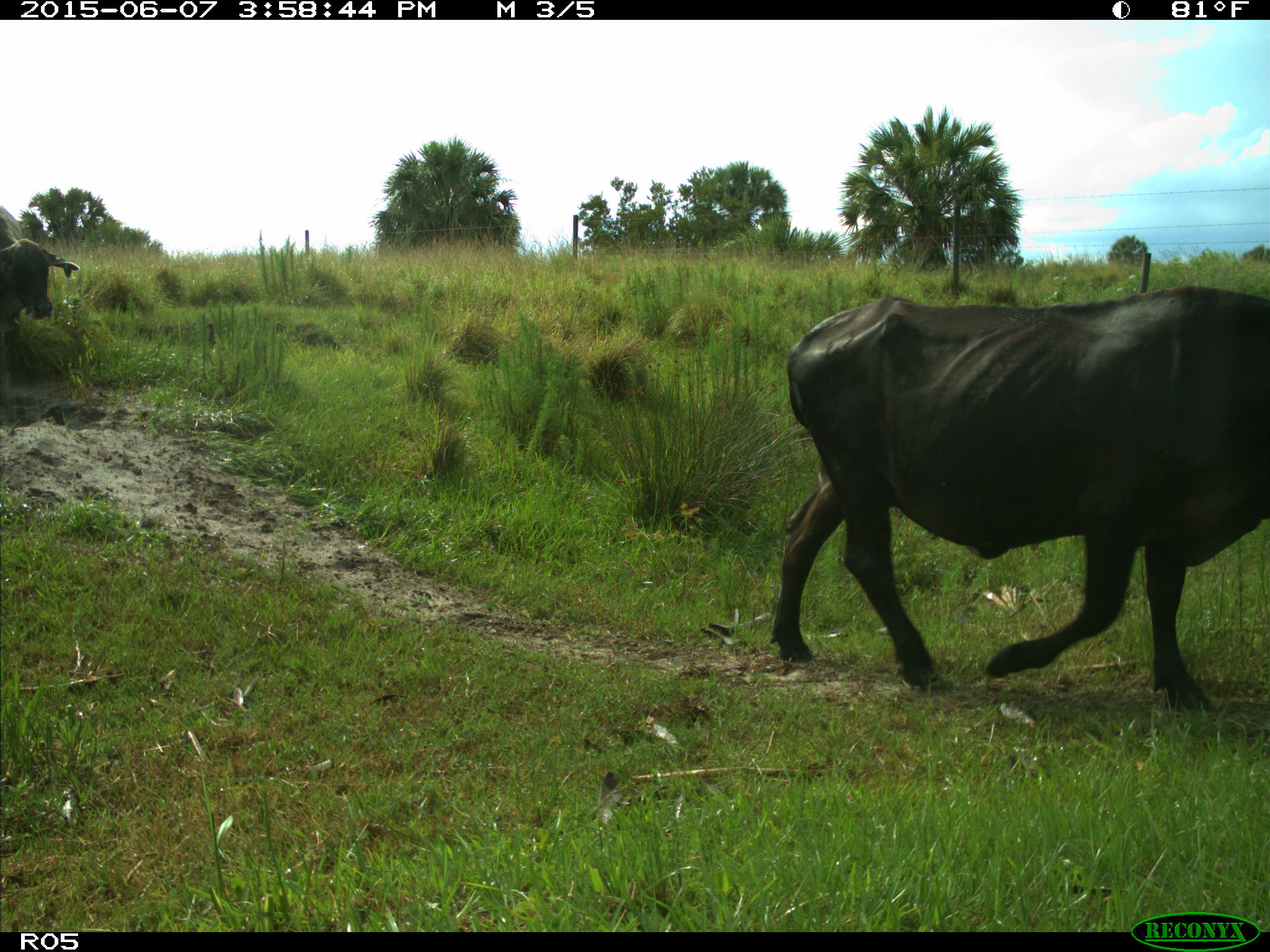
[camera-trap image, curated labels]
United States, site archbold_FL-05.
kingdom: Animalia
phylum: Chordata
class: Mammalia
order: Artiodactyla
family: Bovidae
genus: Bos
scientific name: Bos taurus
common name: domestic cow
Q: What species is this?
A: Bos taurus (domestic cow).